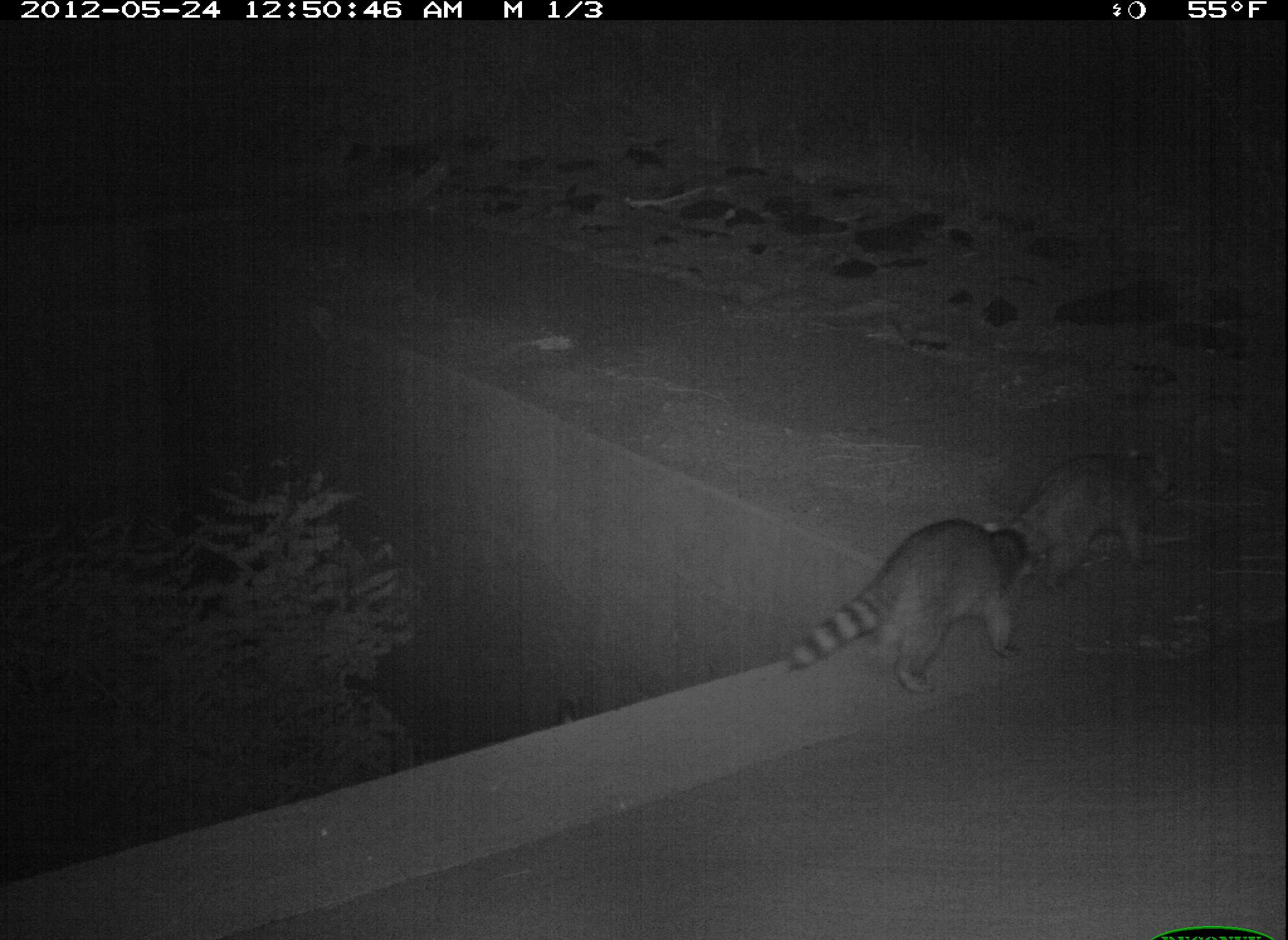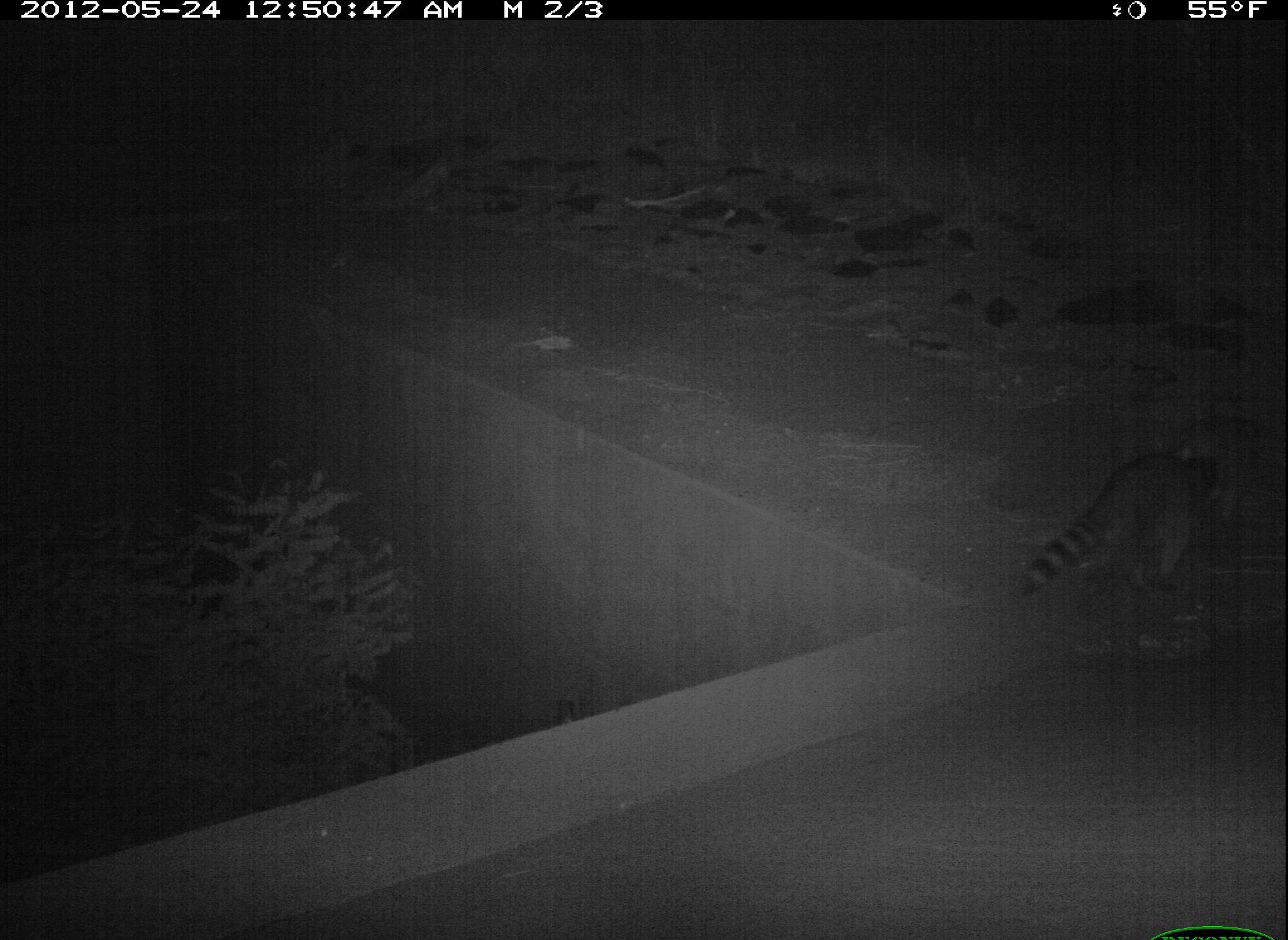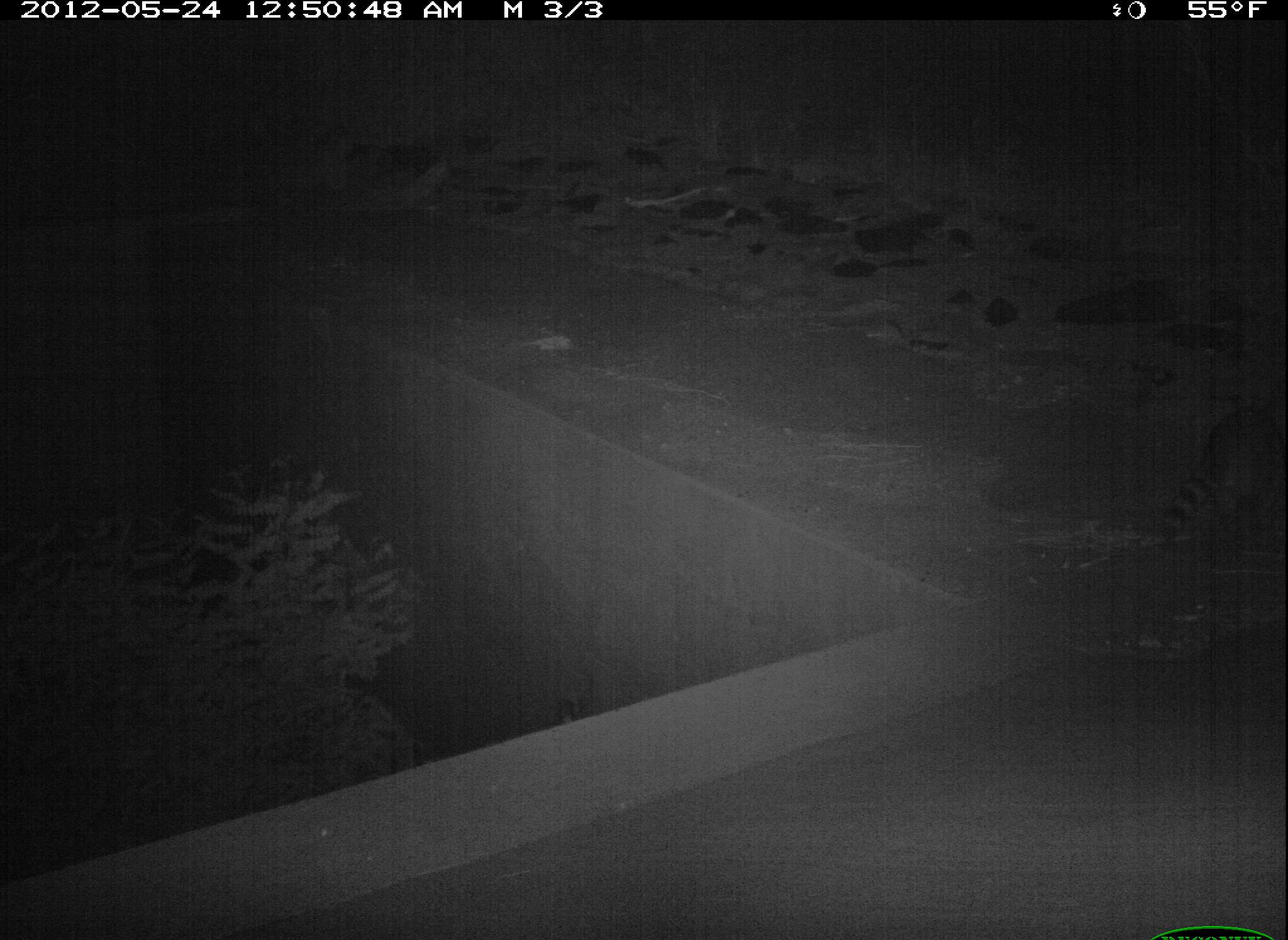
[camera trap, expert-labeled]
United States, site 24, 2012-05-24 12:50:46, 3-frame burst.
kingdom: Animalia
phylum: Chordata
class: Mammalia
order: Carnivora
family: Procyonidae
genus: Procyon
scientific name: Procyon lotor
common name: raccoon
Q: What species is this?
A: Raccoon (Procyon lotor).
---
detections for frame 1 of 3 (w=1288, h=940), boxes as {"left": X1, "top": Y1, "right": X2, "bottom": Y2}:
raccoon: {"left": 784, "top": 519, "right": 1045, "bottom": 697}; {"left": 987, "top": 443, "right": 1187, "bottom": 596}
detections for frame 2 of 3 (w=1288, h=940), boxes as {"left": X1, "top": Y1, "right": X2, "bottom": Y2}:
raccoon: {"left": 1011, "top": 445, "right": 1229, "bottom": 601}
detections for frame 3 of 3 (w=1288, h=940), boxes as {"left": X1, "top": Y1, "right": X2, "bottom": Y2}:
raccoon: {"left": 1157, "top": 389, "right": 1288, "bottom": 555}